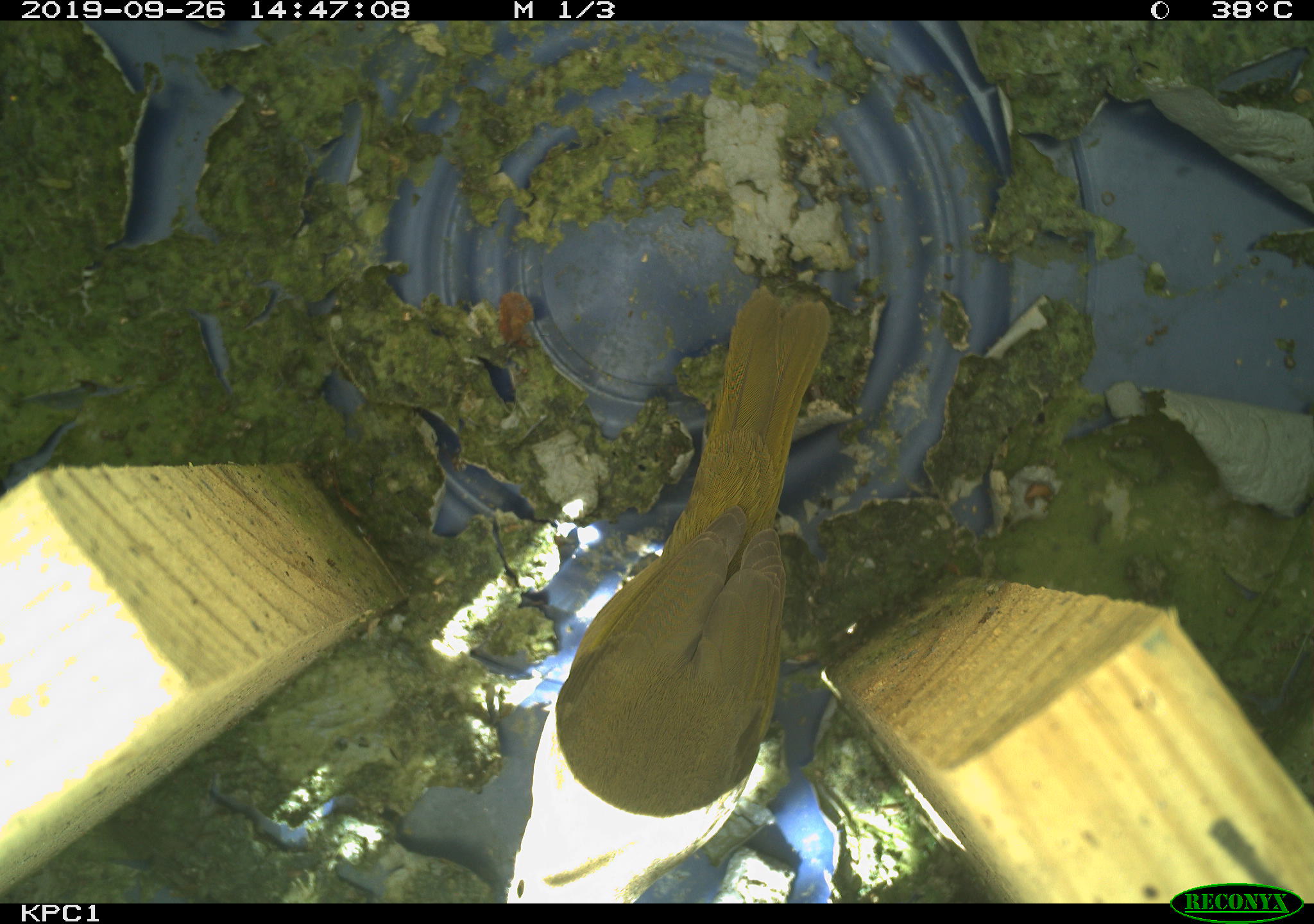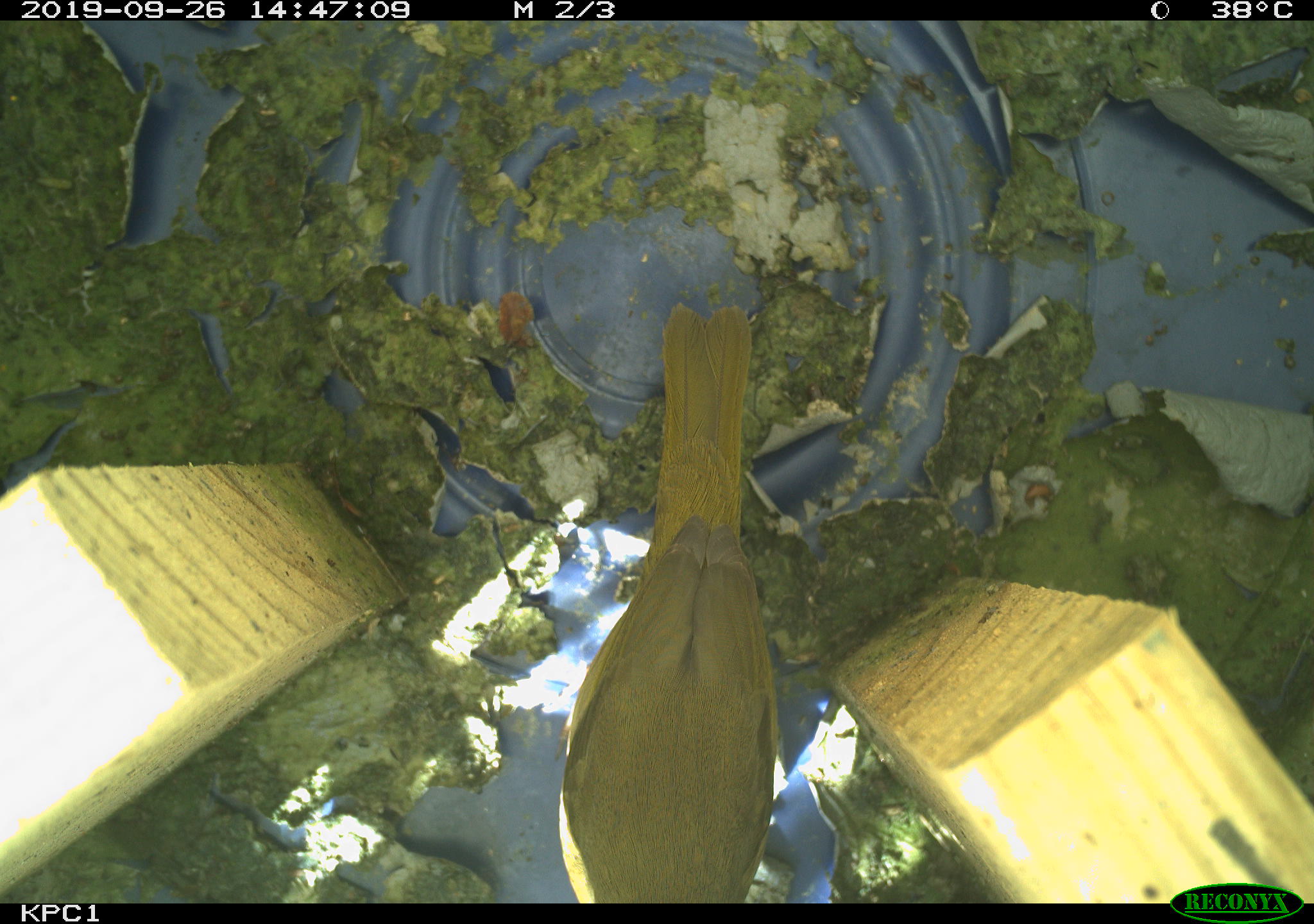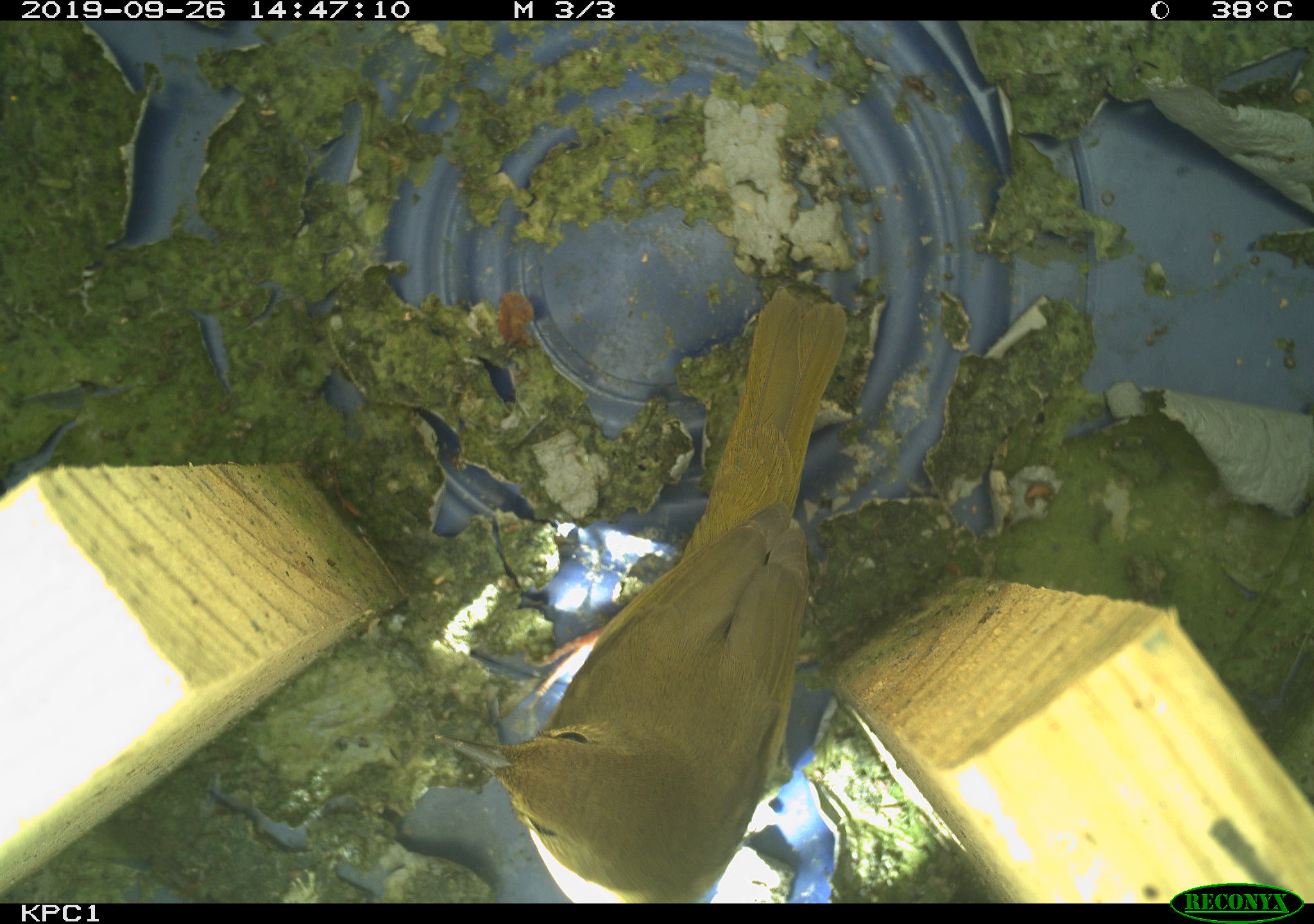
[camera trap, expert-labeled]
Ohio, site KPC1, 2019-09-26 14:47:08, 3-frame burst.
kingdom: Animalia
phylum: Chordata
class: Aves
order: Passeriformes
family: Parulidae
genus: Geothlypis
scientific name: Geothlypis trichas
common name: common yellowthroat